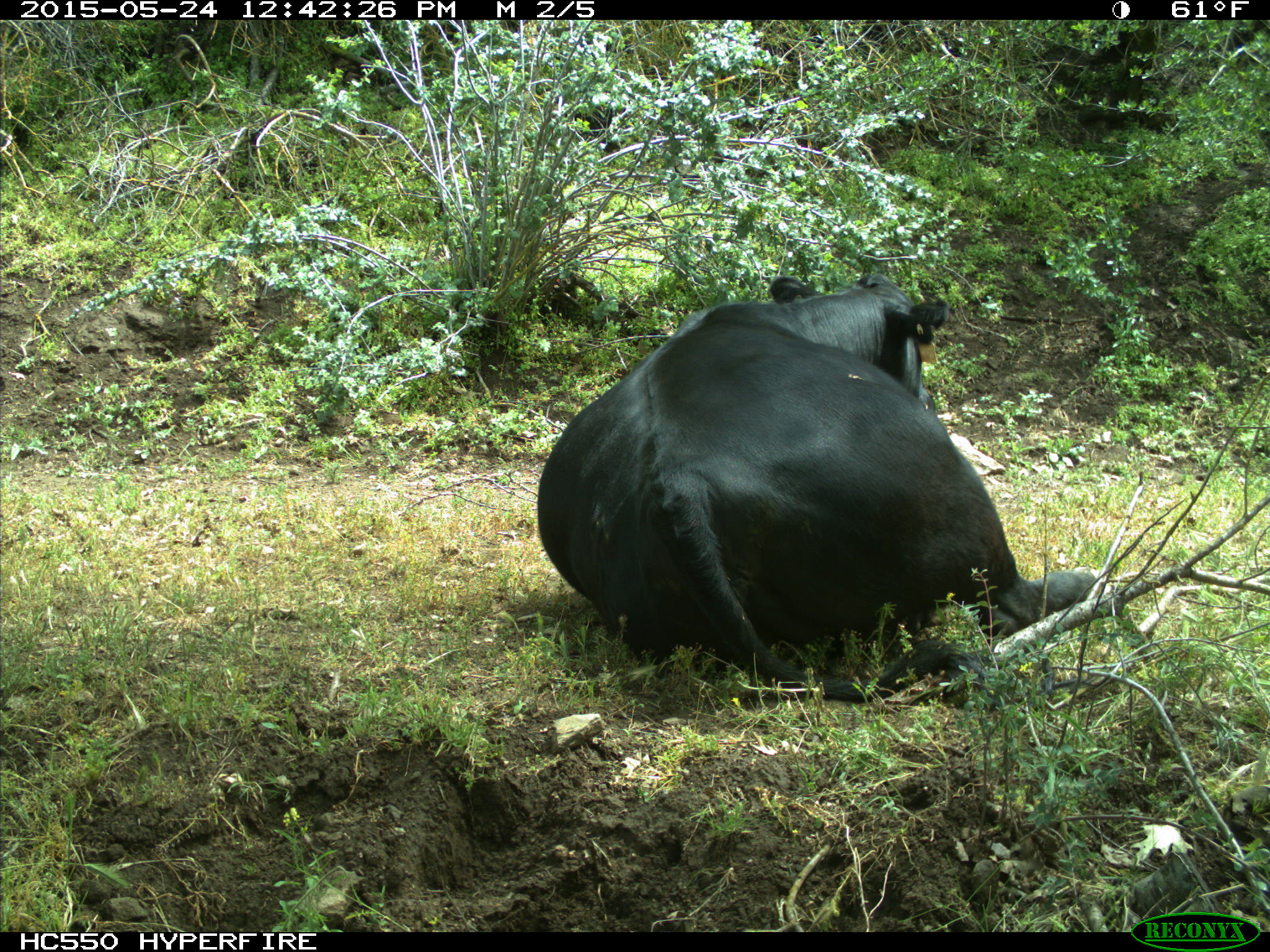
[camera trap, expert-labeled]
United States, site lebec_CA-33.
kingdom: Animalia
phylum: Chordata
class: Mammalia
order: Artiodactyla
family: Bovidae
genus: Bos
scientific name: Bos taurus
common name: domestic cow